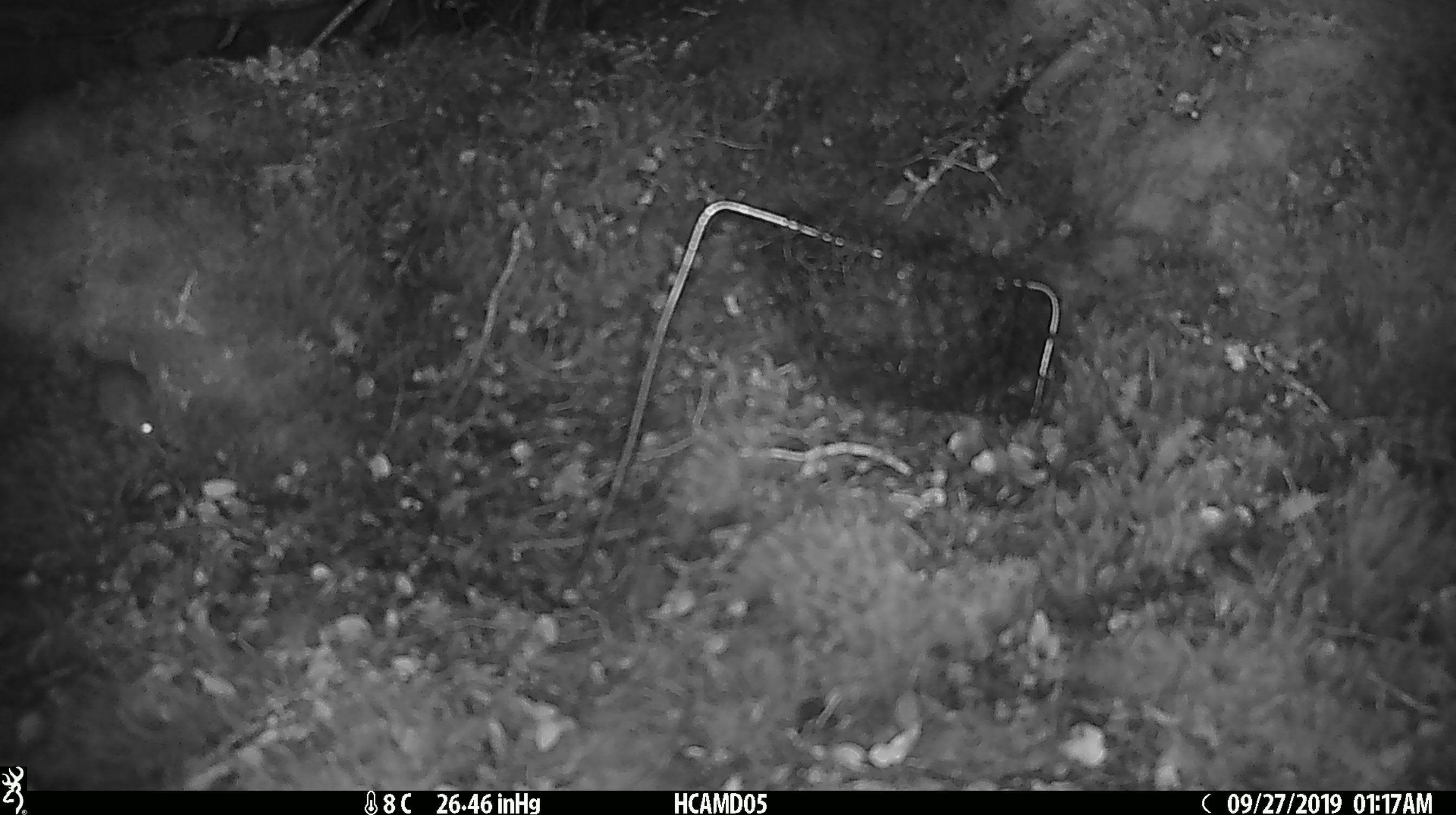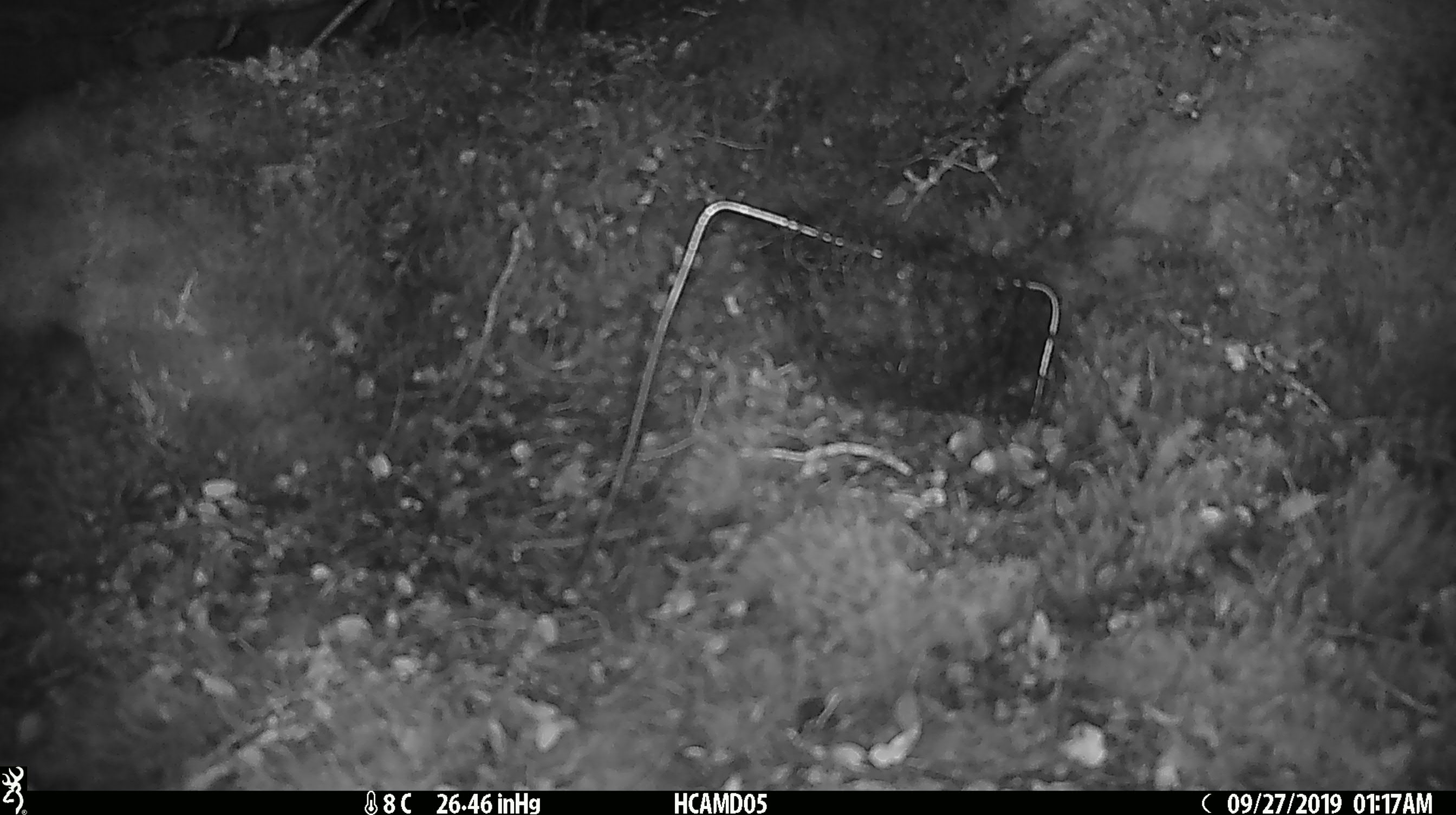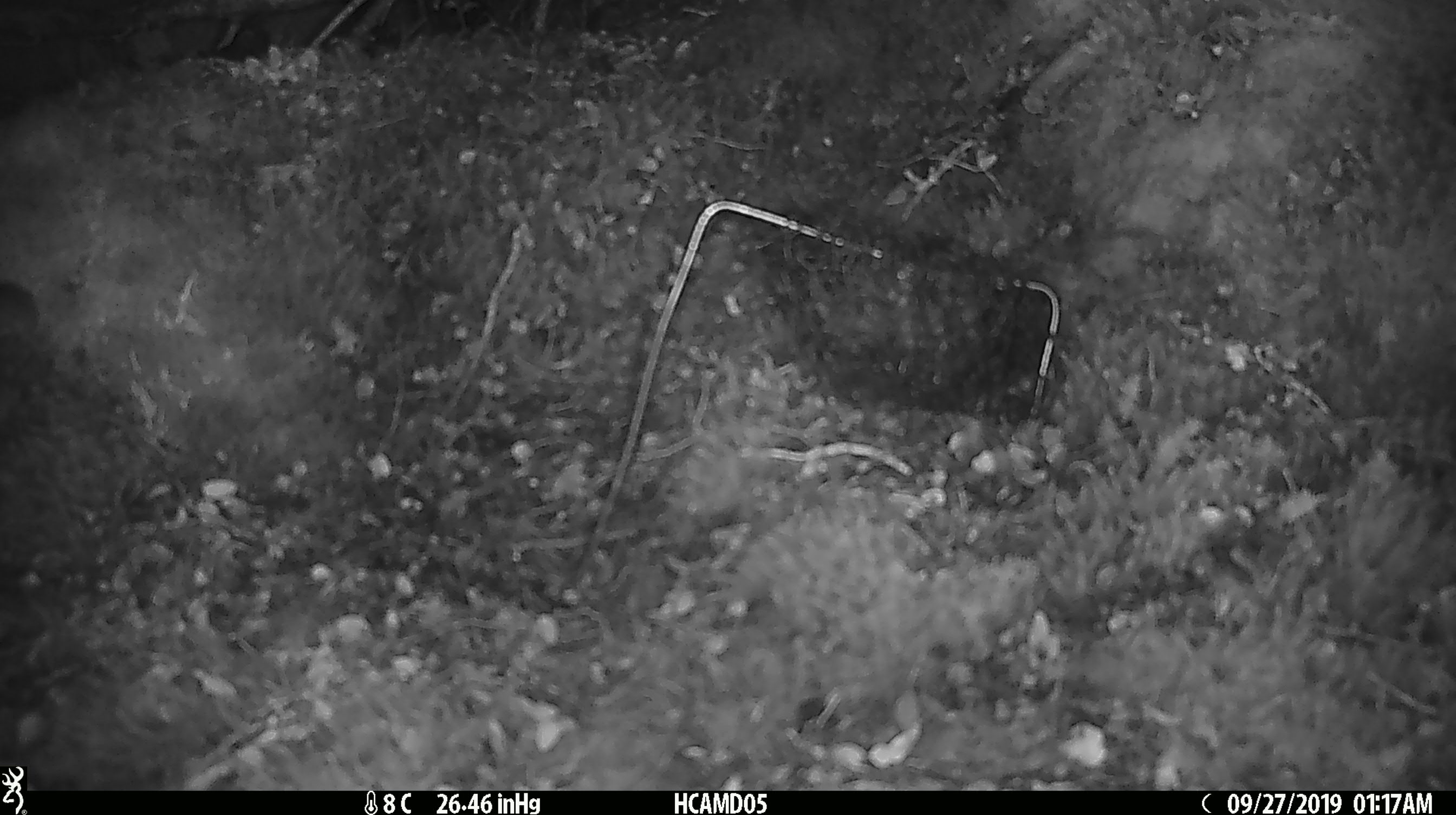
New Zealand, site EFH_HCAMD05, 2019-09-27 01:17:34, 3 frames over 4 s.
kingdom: Animalia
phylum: Chordata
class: Mammalia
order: Rodentia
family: Muridae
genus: Mus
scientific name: Mus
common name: mouse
Mouse (Mus).